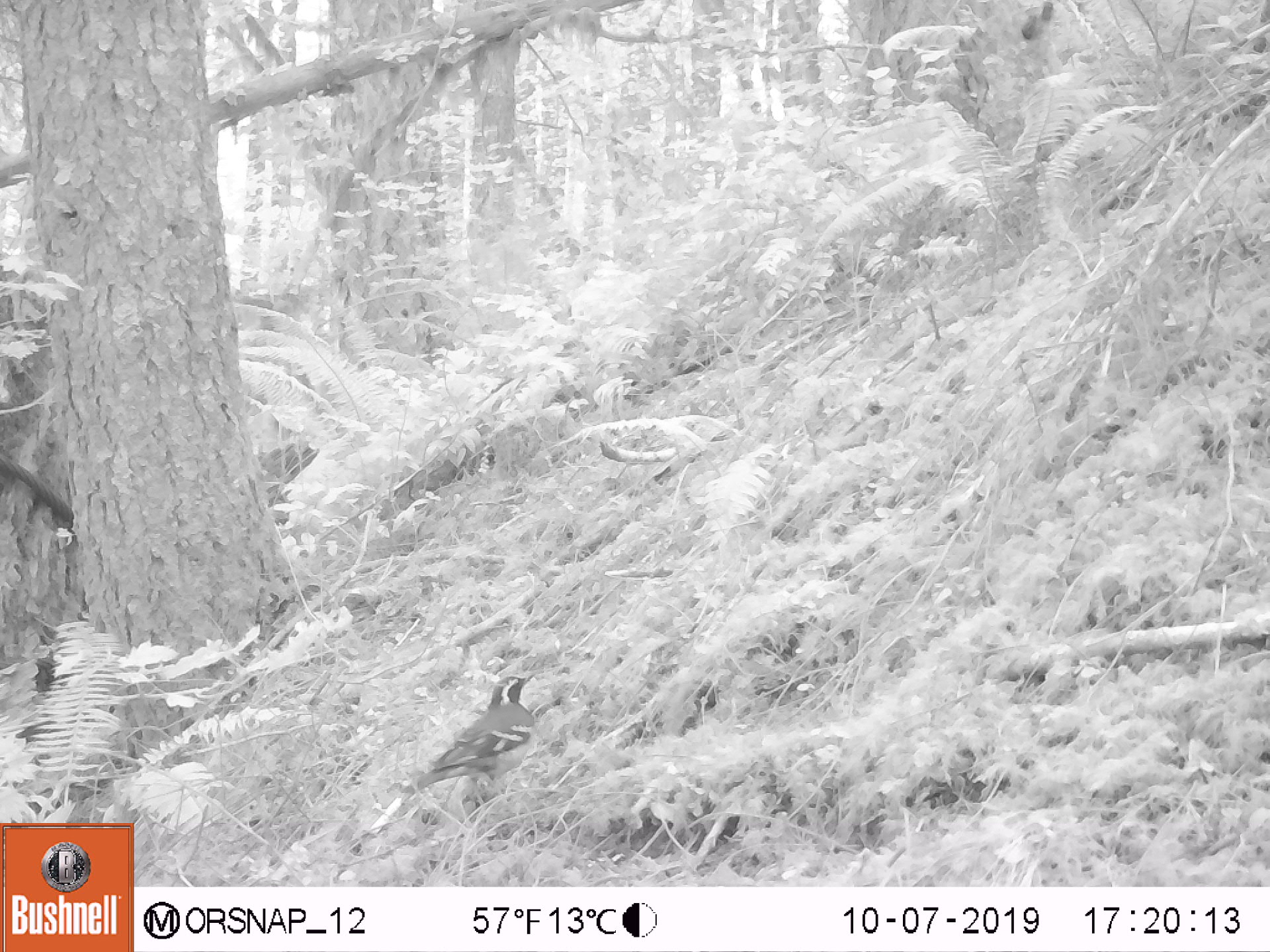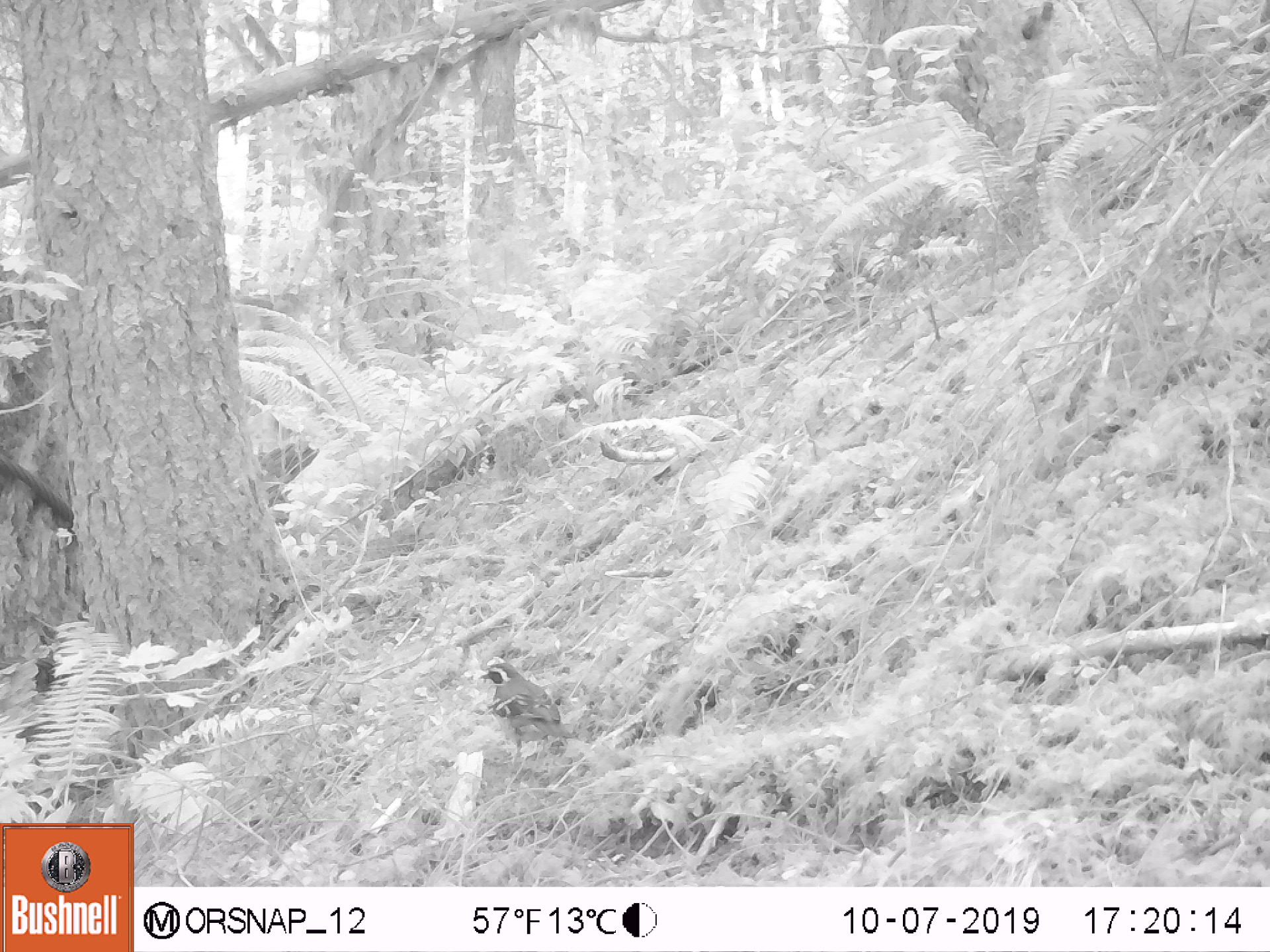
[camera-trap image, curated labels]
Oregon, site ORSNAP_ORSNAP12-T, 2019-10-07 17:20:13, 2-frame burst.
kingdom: Animalia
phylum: Chordata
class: Aves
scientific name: Aves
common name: bird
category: other bird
Other bird (bird) (Aves).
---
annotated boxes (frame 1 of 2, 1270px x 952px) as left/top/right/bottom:
other bird: 399/670/554/830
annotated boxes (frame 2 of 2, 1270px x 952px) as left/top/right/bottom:
other bird: 456/640/606/798